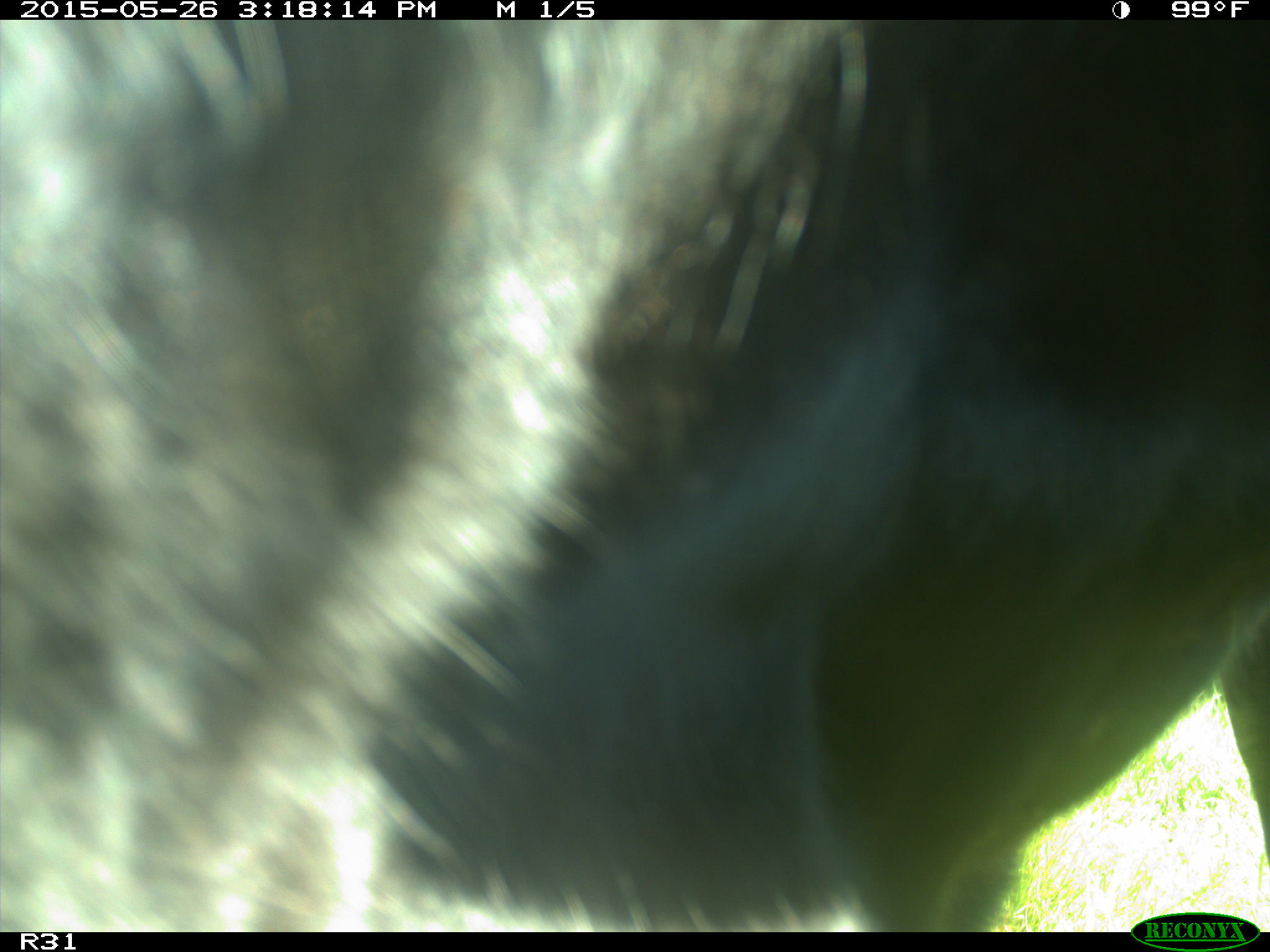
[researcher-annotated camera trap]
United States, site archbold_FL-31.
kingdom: Animalia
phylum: Chordata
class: Mammalia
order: Artiodactyla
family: Bovidae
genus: Bos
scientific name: Bos taurus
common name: domestic cow